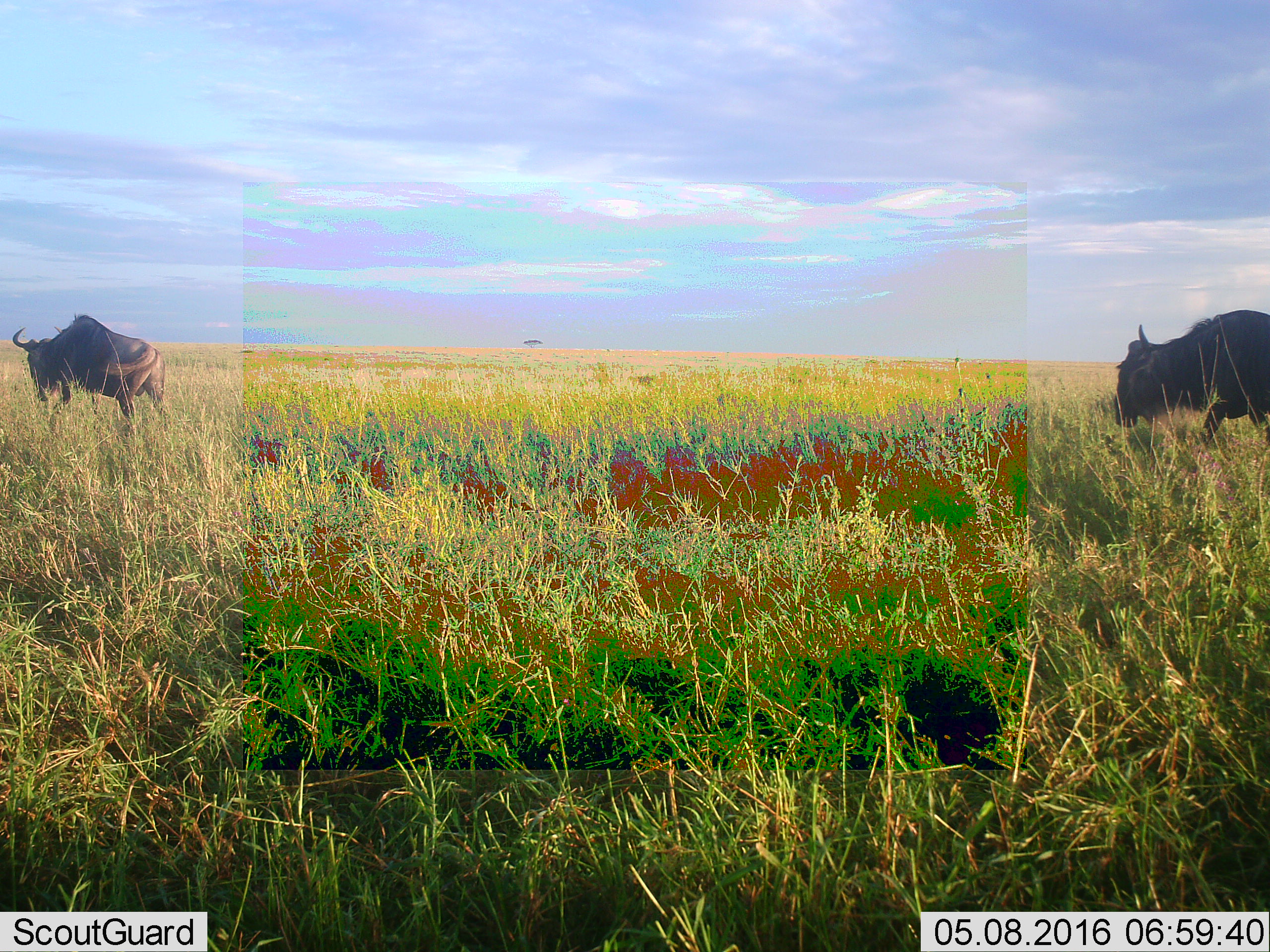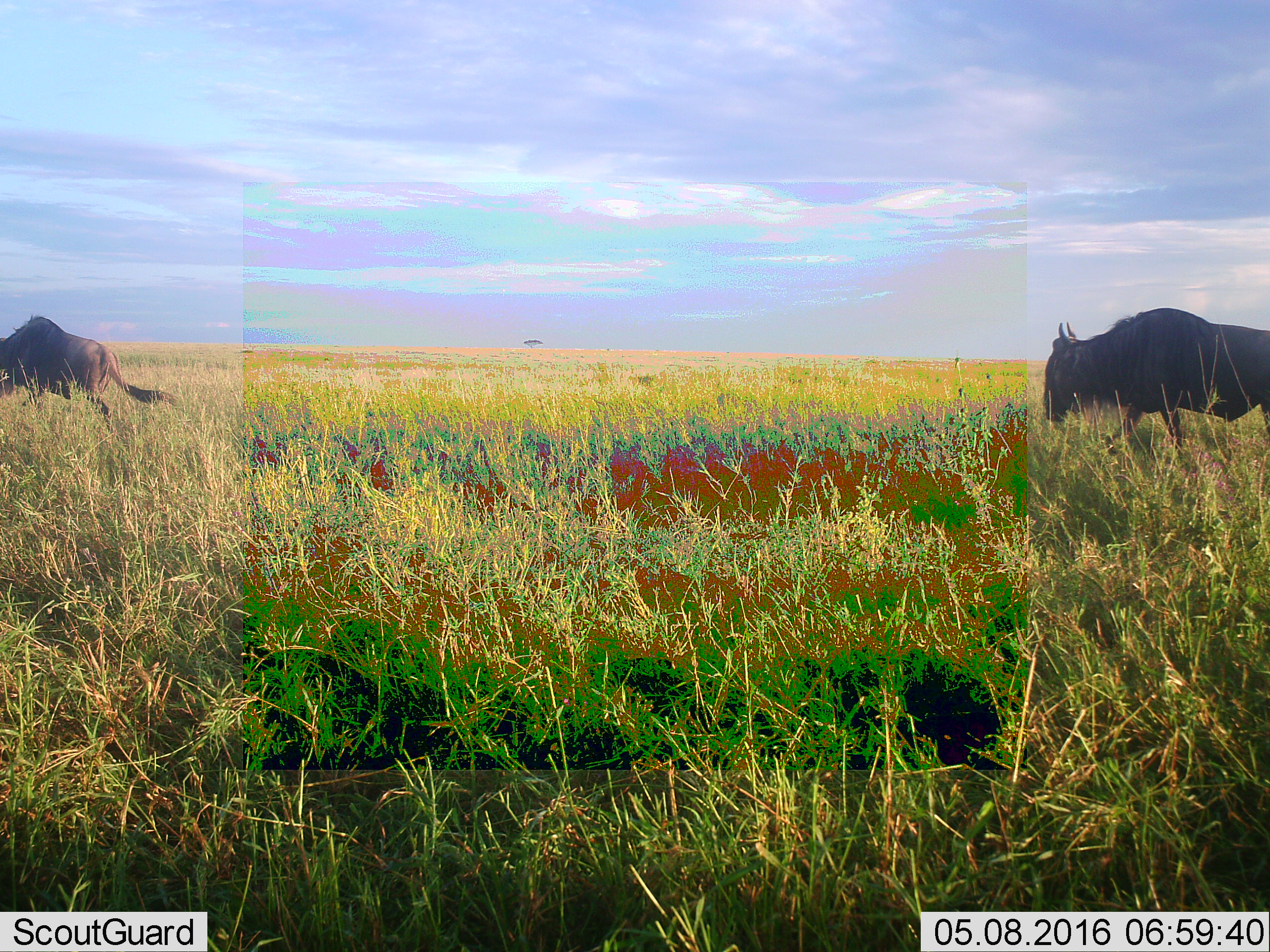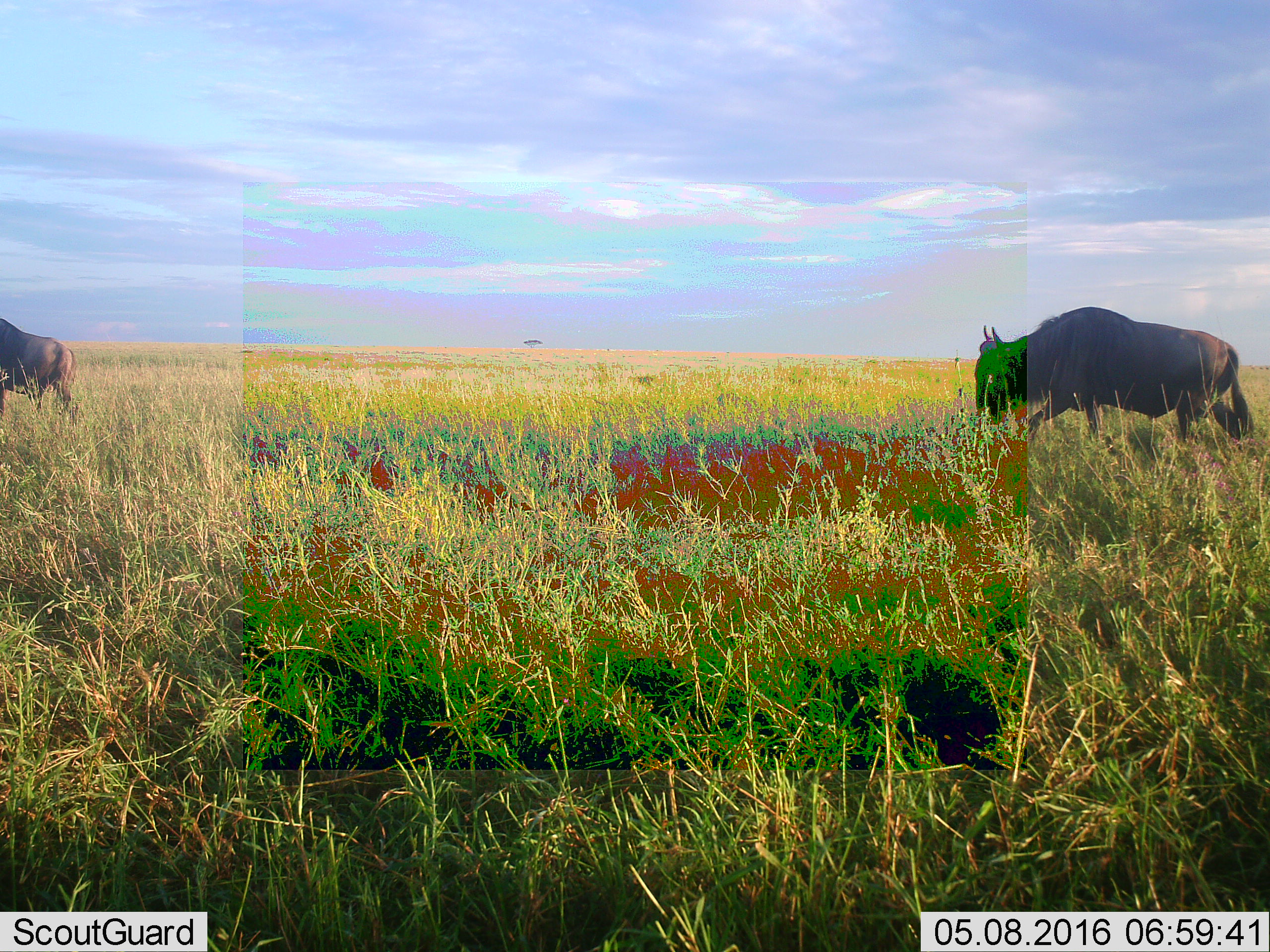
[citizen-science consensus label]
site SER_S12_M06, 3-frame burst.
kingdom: Animalia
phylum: Chordata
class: Mammalia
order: Artiodactyla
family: Bovidae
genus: Connochaetes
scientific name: Connochaetes taurinus taurinus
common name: blue wildebeest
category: wildebeestblue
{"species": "wildebeestblue (blue wildebeest) (Connochaetes taurinus taurinus)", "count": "2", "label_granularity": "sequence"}